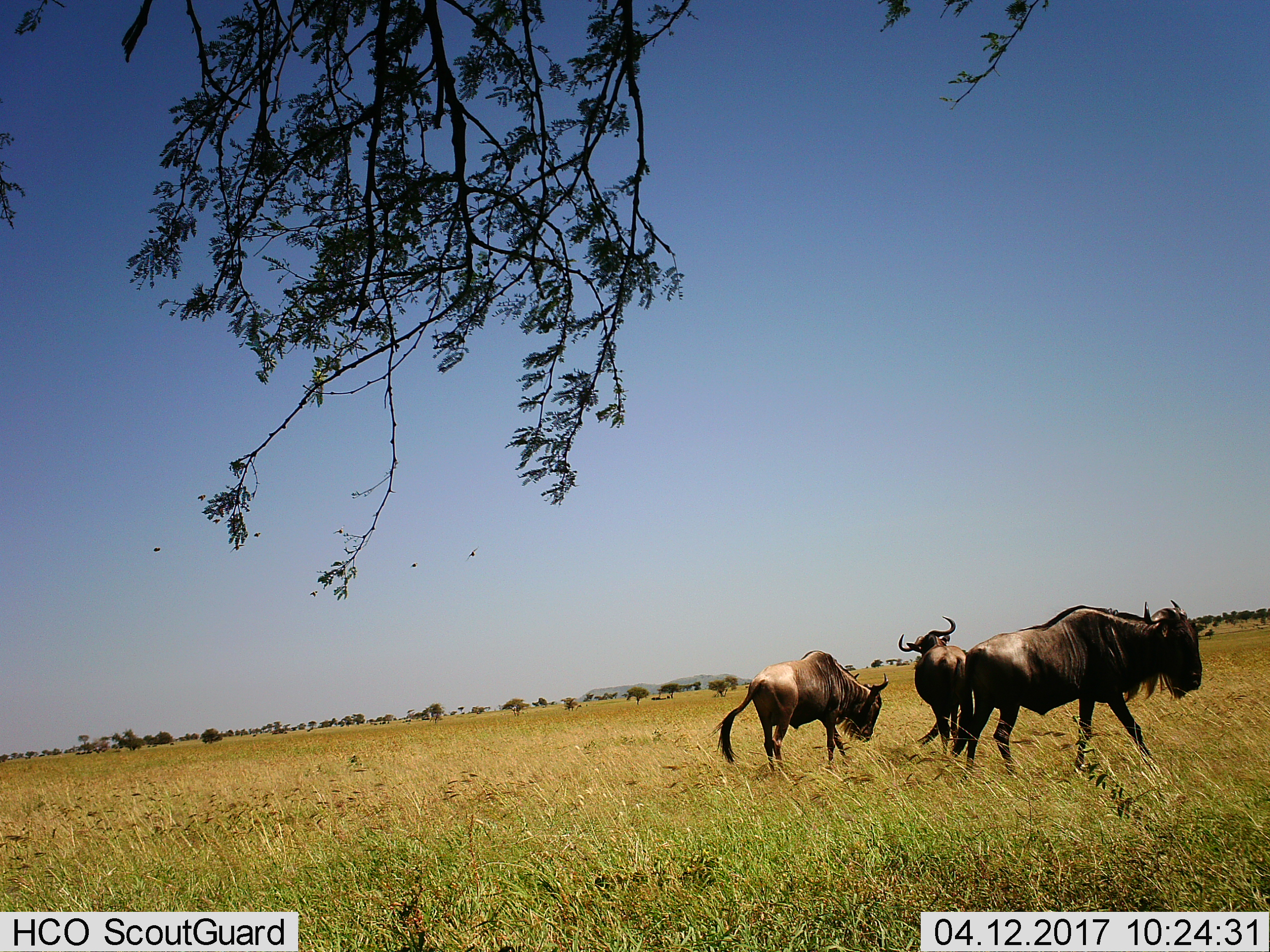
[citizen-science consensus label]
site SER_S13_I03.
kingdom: Animalia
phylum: Chordata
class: Mammalia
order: Artiodactyla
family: Bovidae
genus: Connochaetes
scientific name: Connochaetes taurinus taurinus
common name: blue wildebeest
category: wildebeestblue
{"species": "wildebeestblue (blue wildebeest) (Connochaetes taurinus taurinus)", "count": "3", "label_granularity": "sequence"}